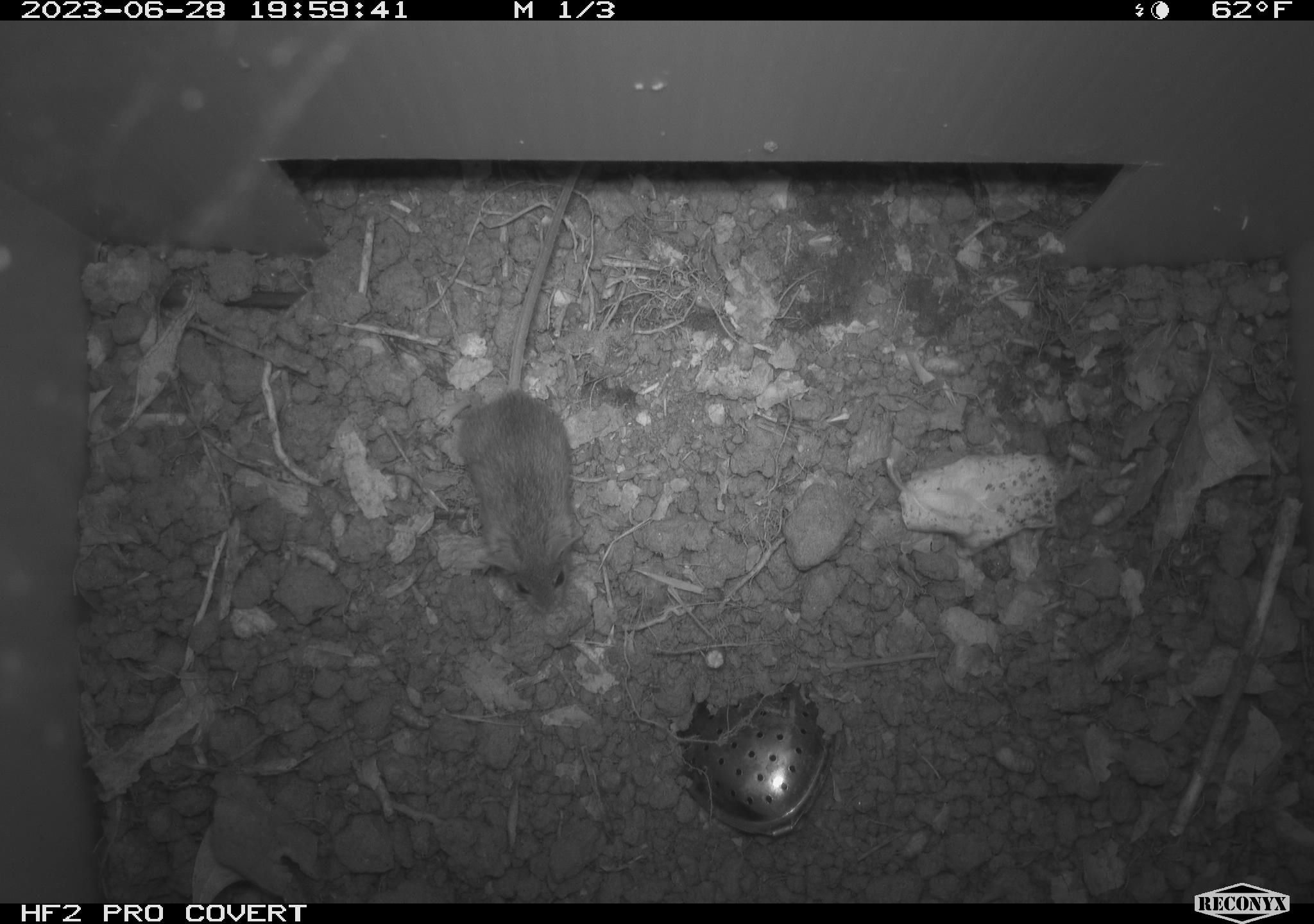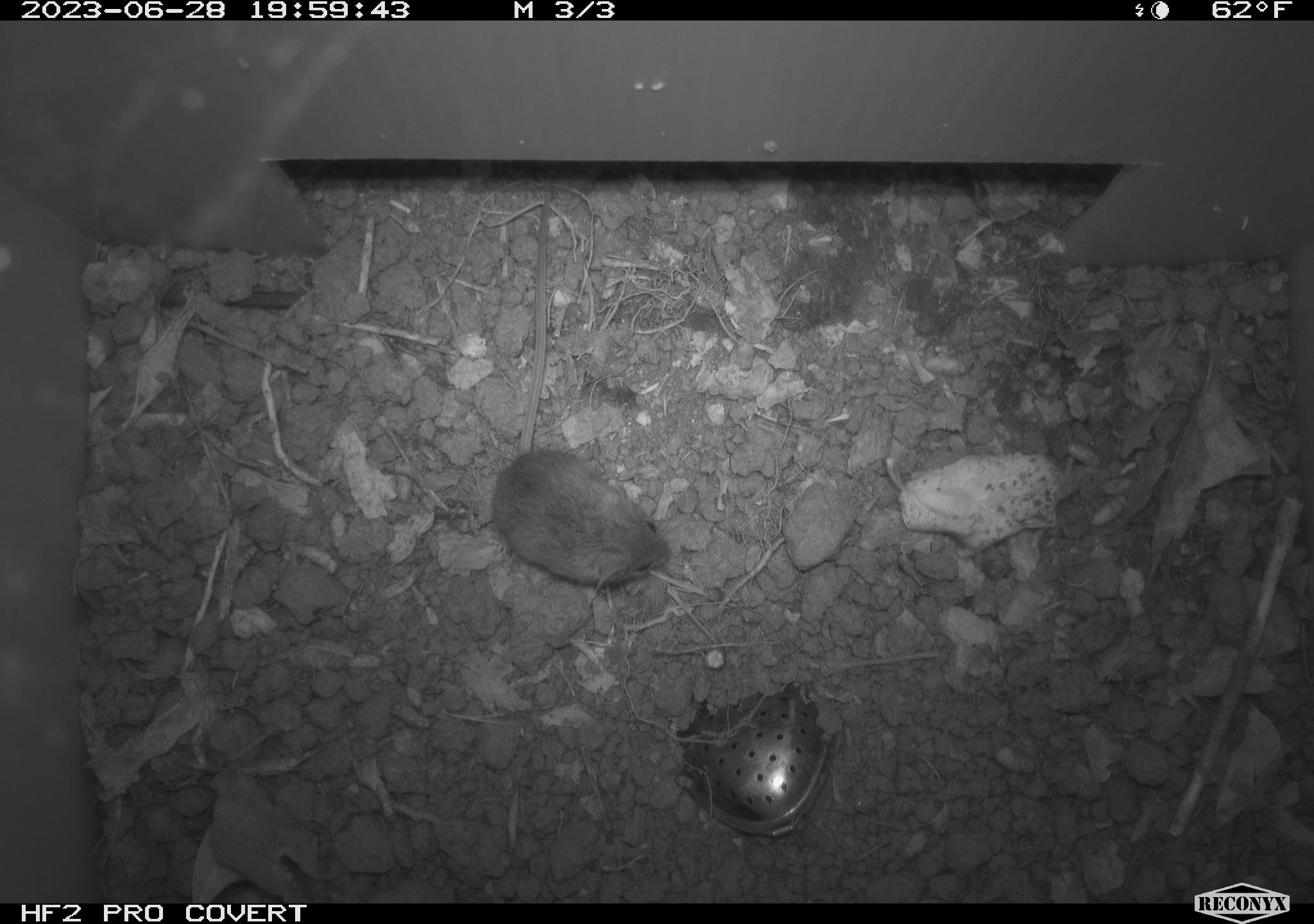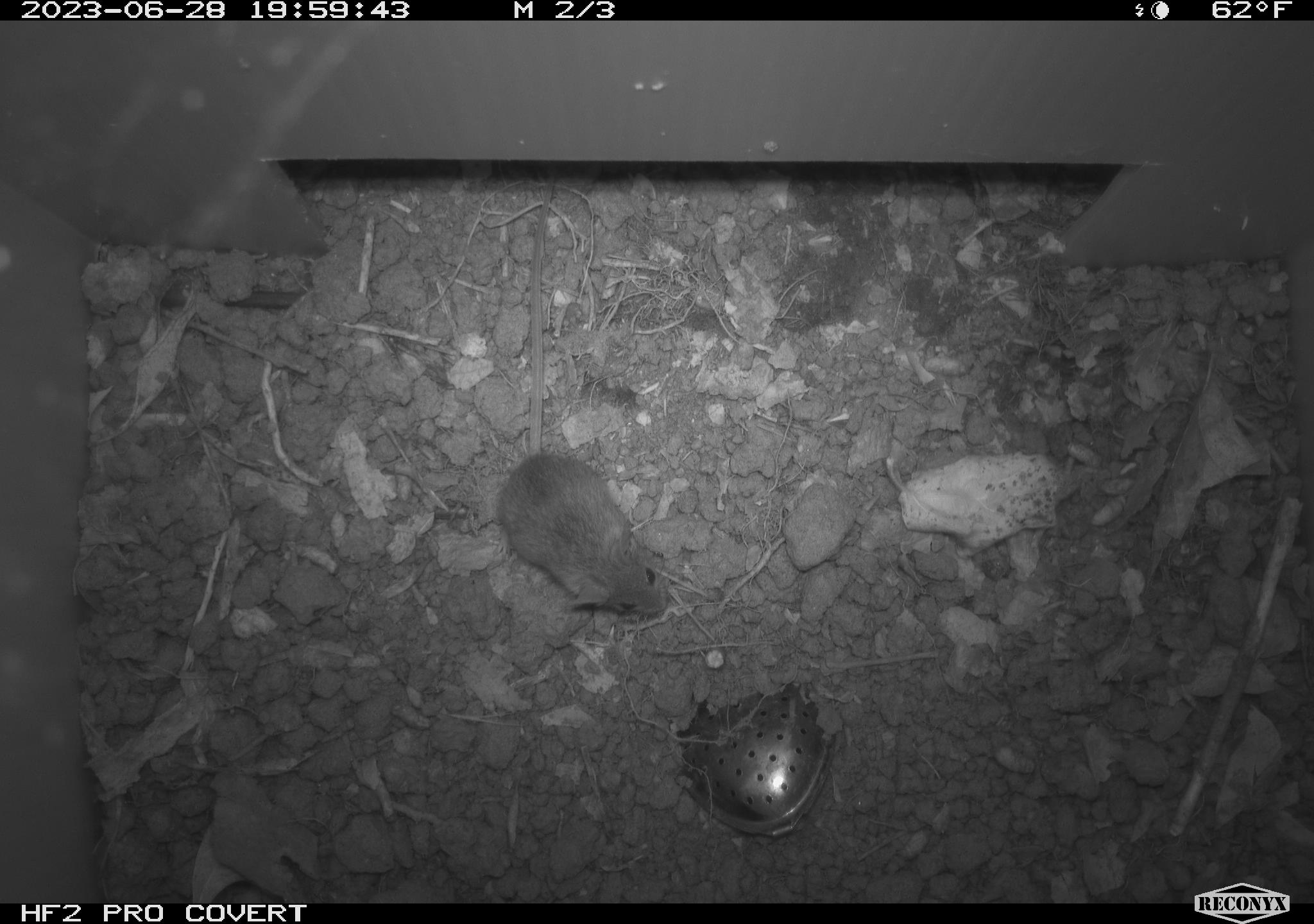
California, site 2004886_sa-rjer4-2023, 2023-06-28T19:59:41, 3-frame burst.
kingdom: Animalia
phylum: Chordata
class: Mammalia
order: Rodentia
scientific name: Rodentia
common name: mouse species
Mouse species (Rodentia).